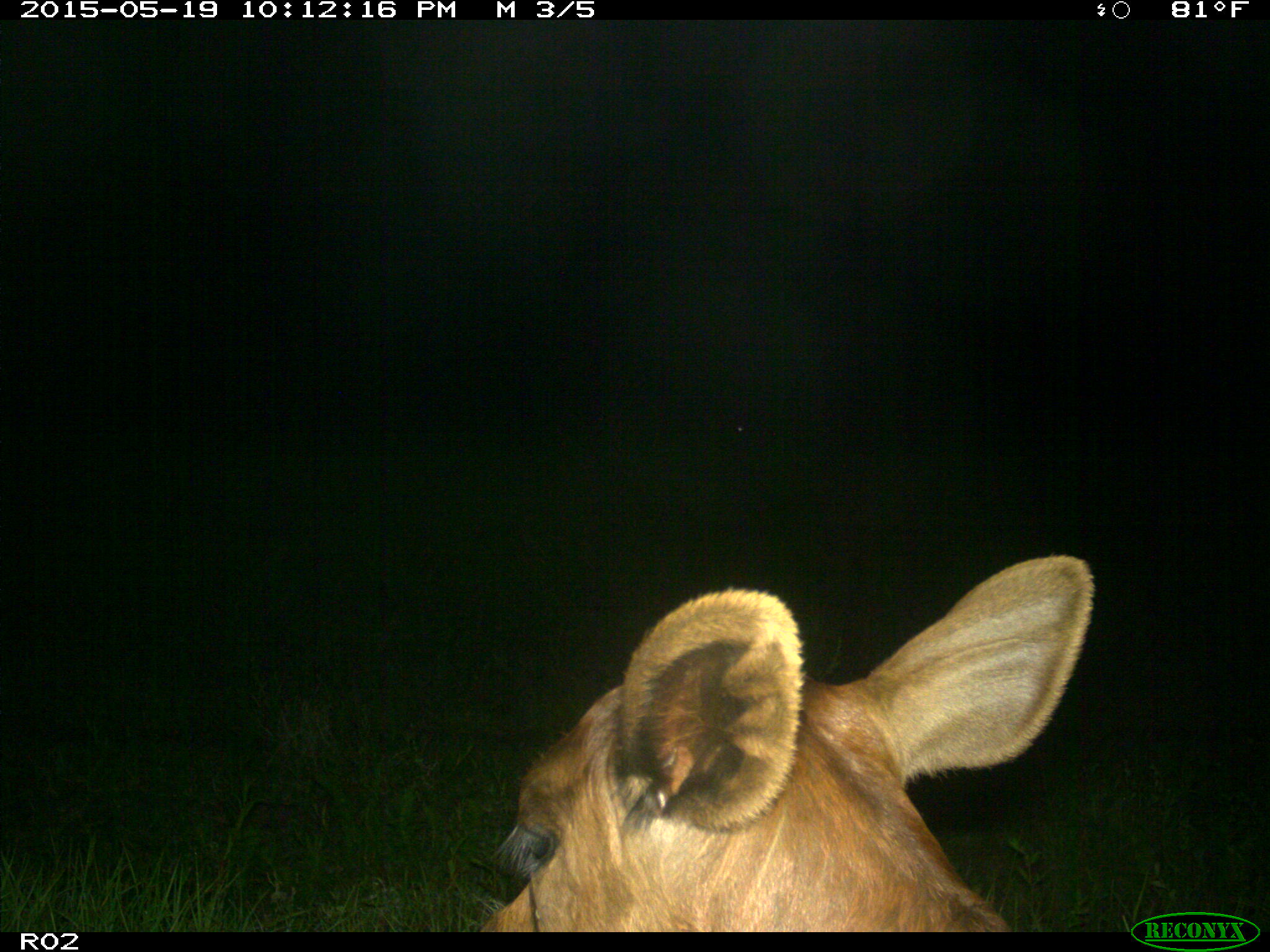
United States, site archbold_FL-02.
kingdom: Animalia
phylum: Chordata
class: Mammalia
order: Artiodactyla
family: Bovidae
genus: Bos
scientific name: Bos taurus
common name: domestic cow